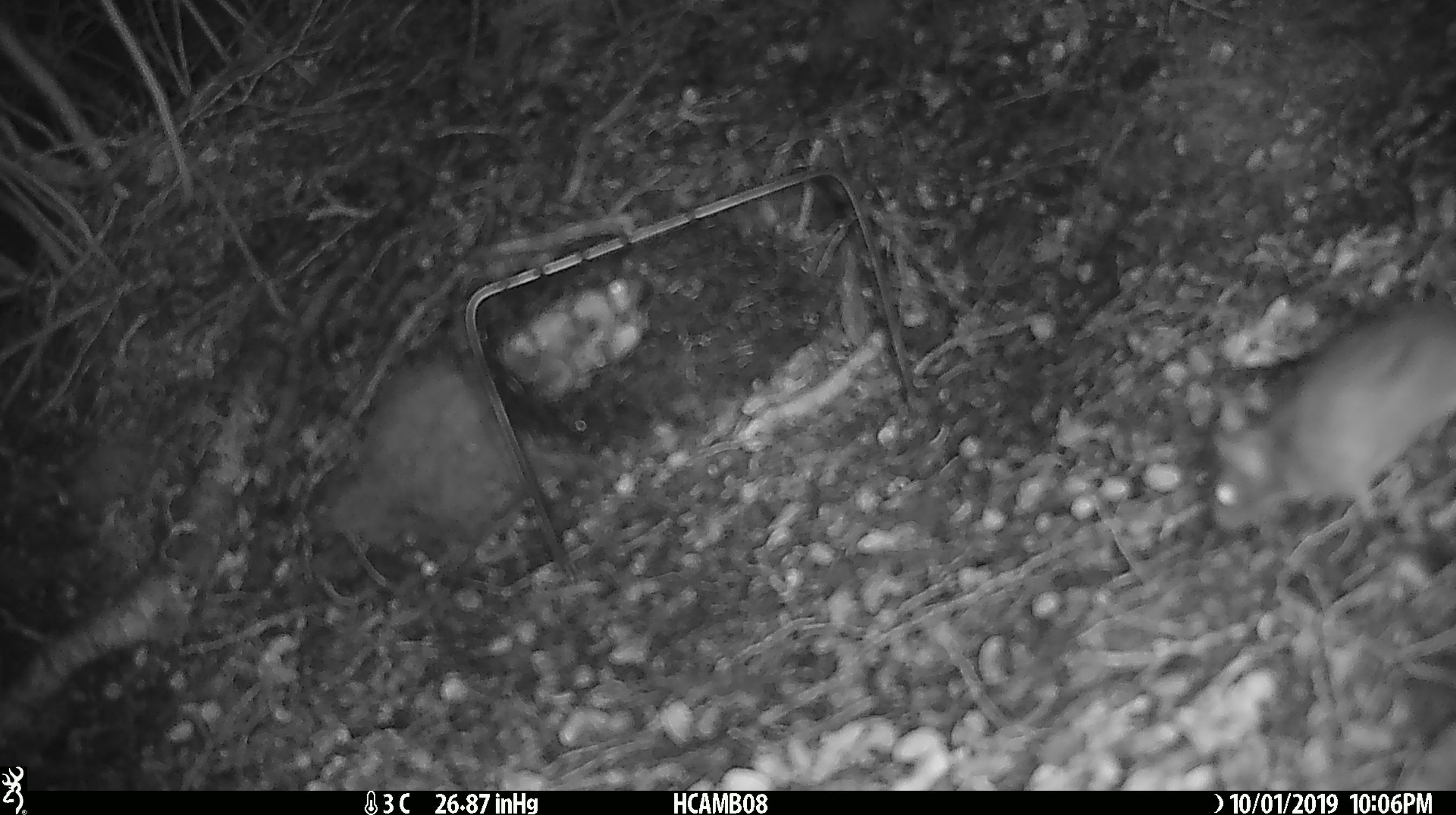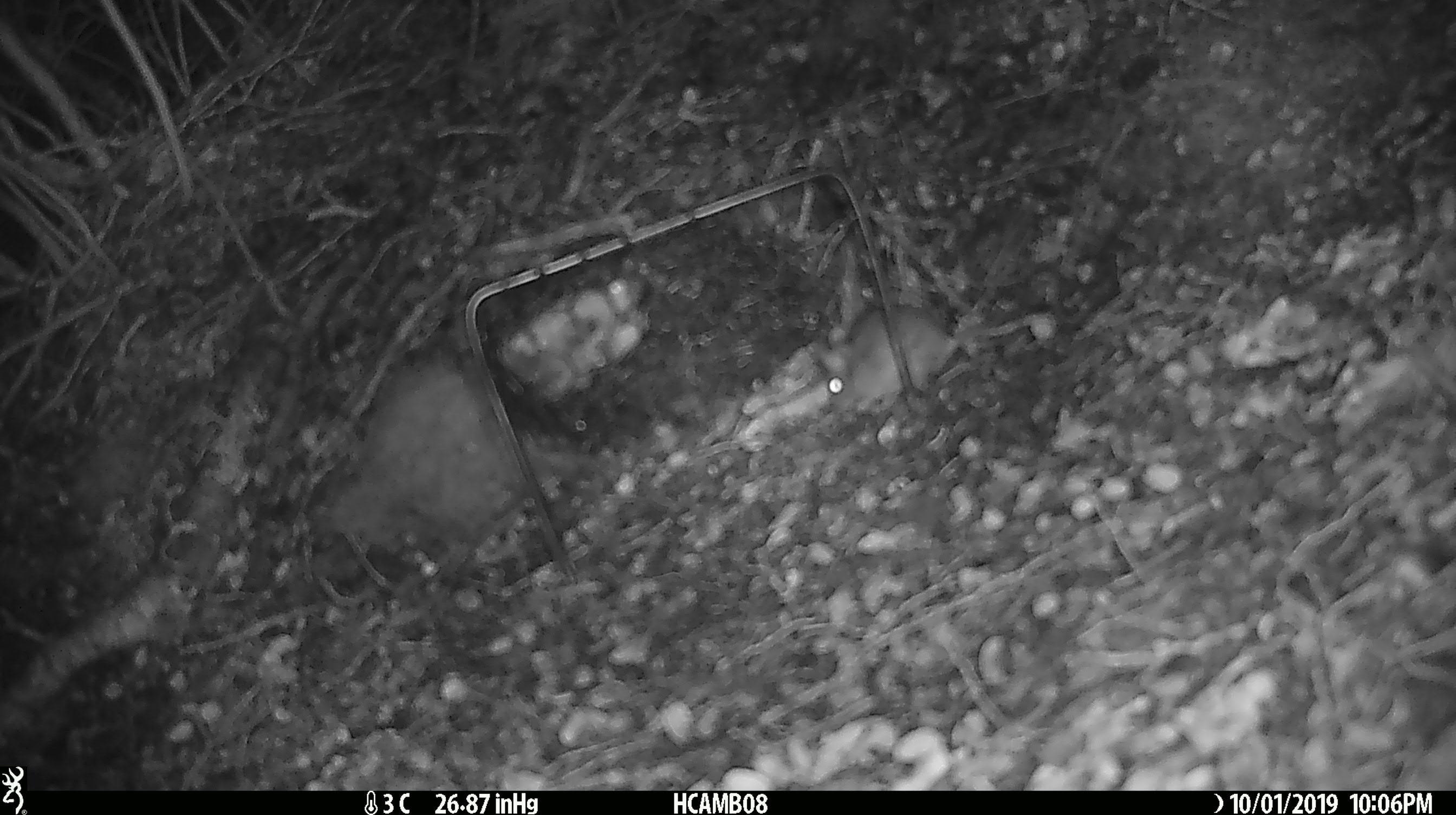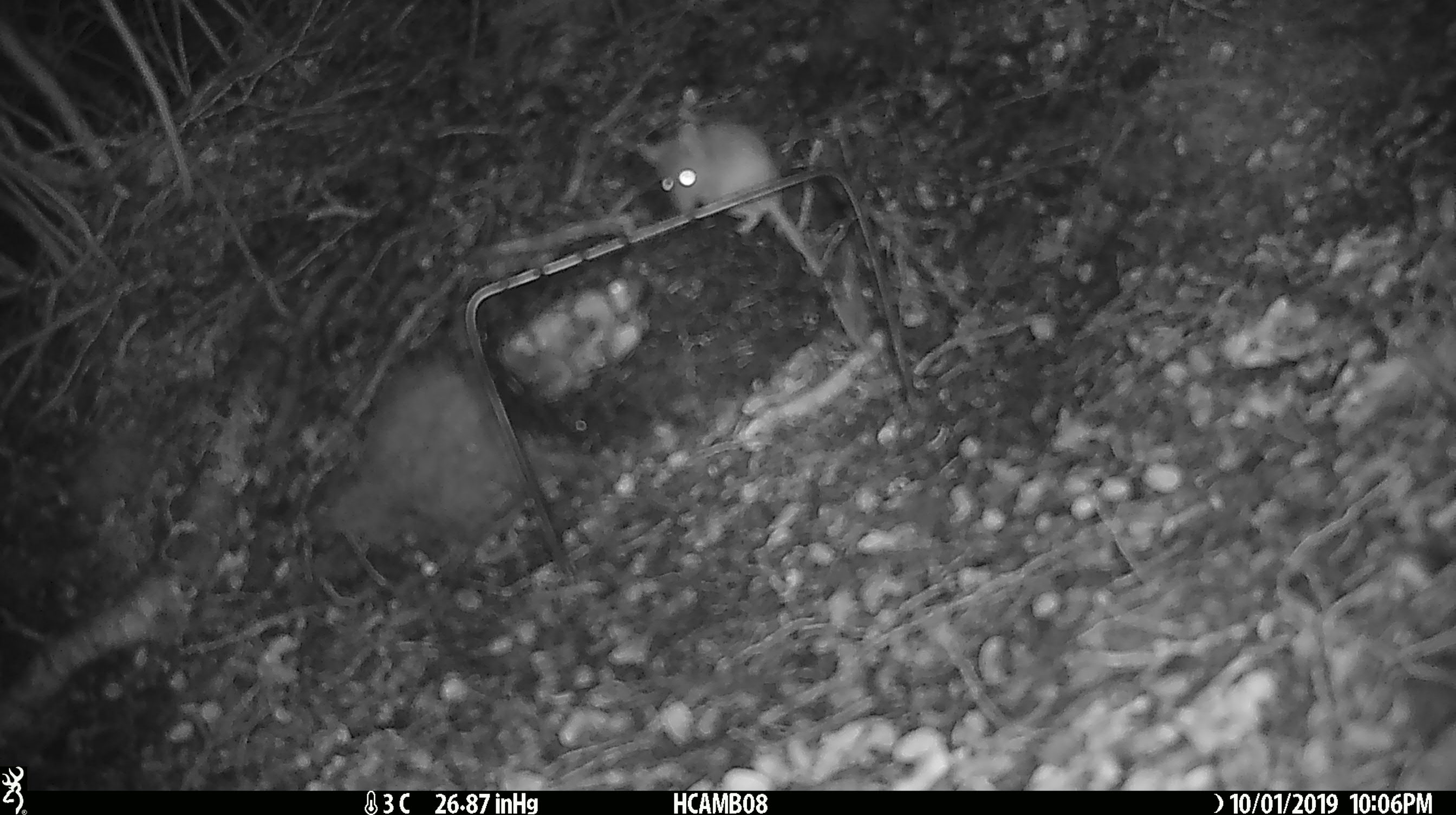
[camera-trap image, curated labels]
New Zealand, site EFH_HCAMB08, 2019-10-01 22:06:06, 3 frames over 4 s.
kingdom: Animalia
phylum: Chordata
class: Mammalia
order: Rodentia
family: Muridae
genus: Mus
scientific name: Mus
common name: mouse